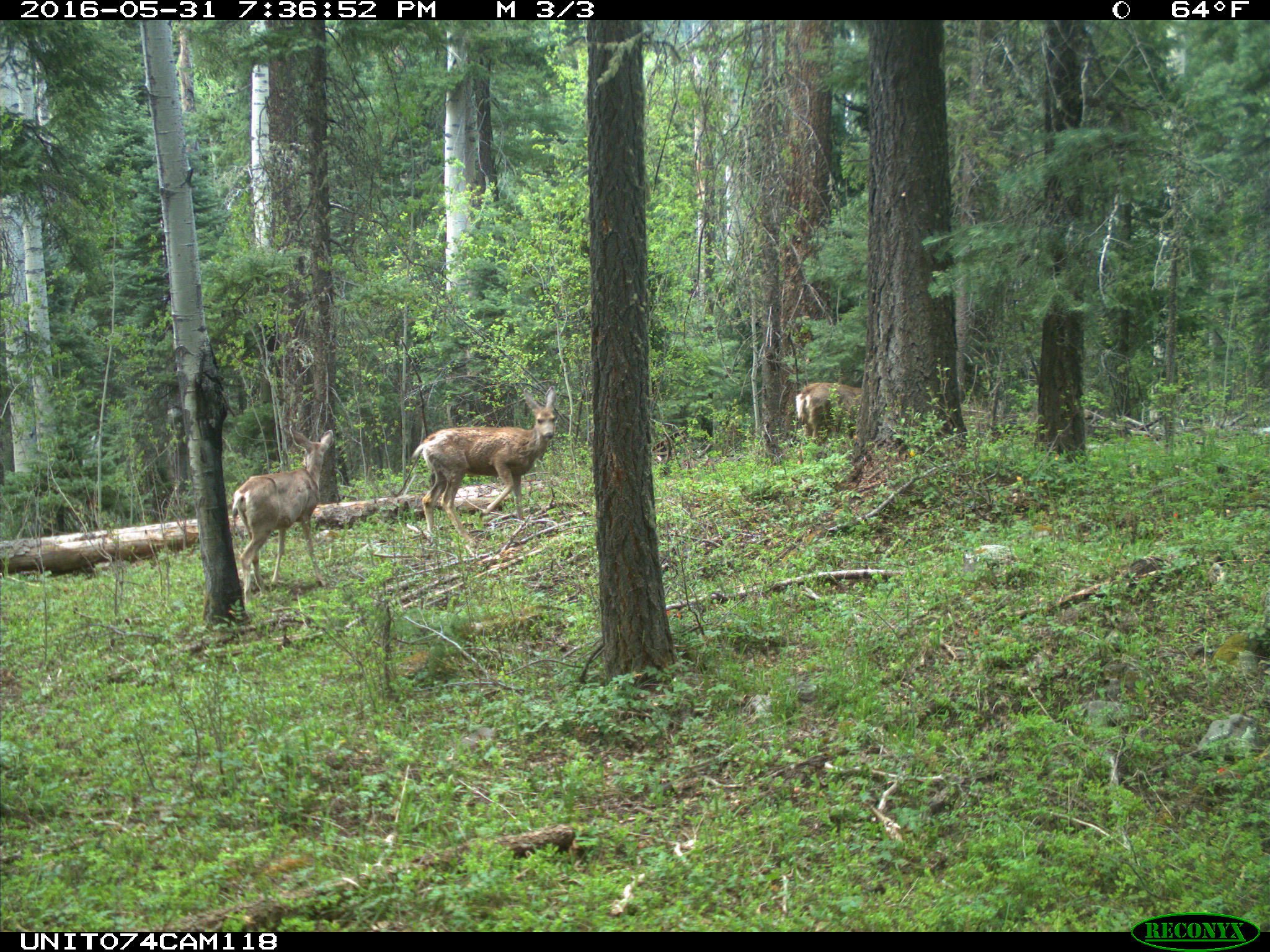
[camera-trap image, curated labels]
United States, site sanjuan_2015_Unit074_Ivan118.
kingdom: Animalia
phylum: Chordata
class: Mammalia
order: Artiodactyla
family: Cervidae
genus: Odocoileus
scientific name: Odocoileus hemionus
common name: mule deer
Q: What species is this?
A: Odocoileus hemionus (mule deer).